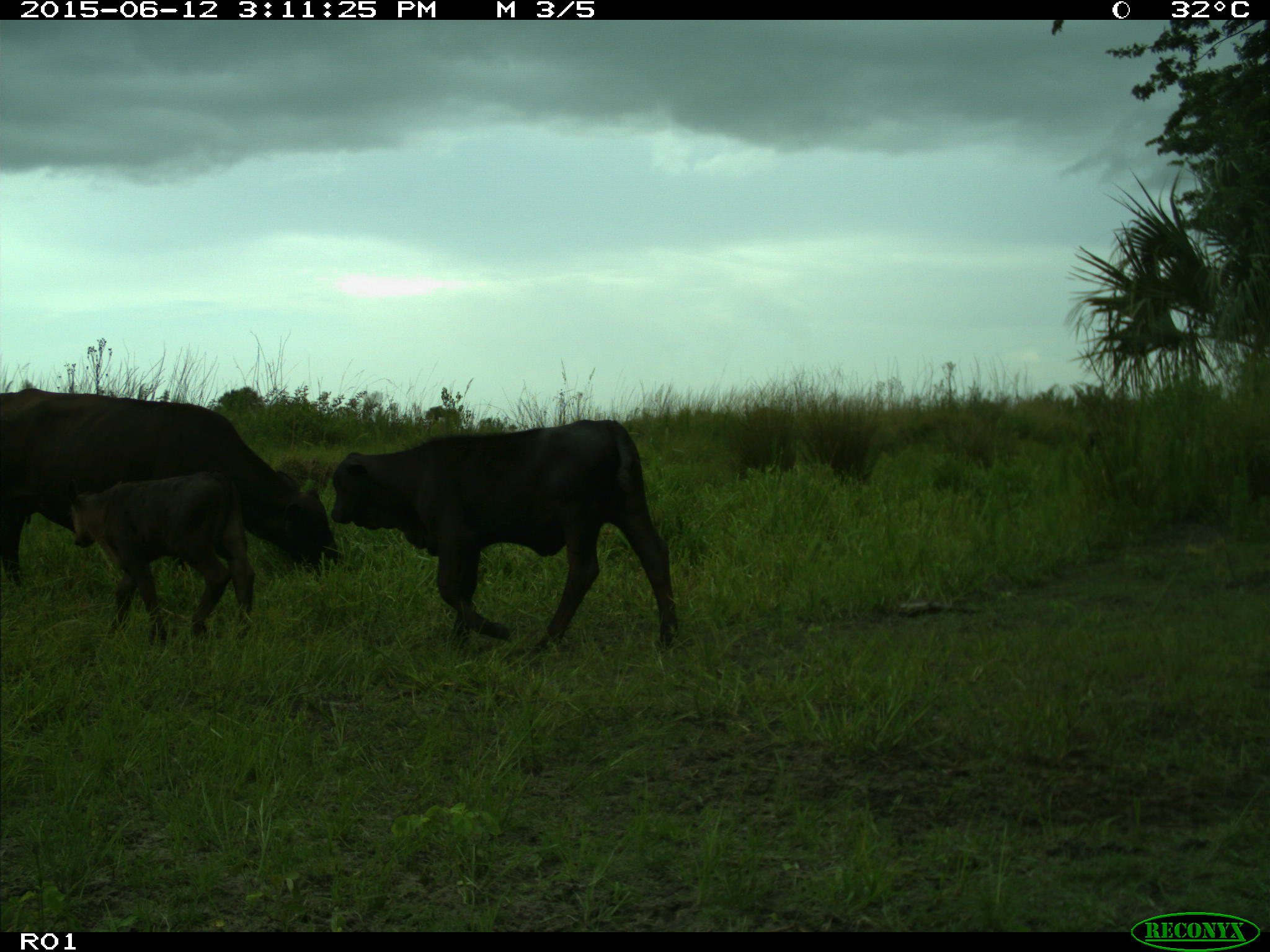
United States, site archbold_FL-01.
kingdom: Animalia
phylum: Chordata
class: Mammalia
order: Artiodactyla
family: Bovidae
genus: Bos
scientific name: Bos taurus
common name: domestic cow